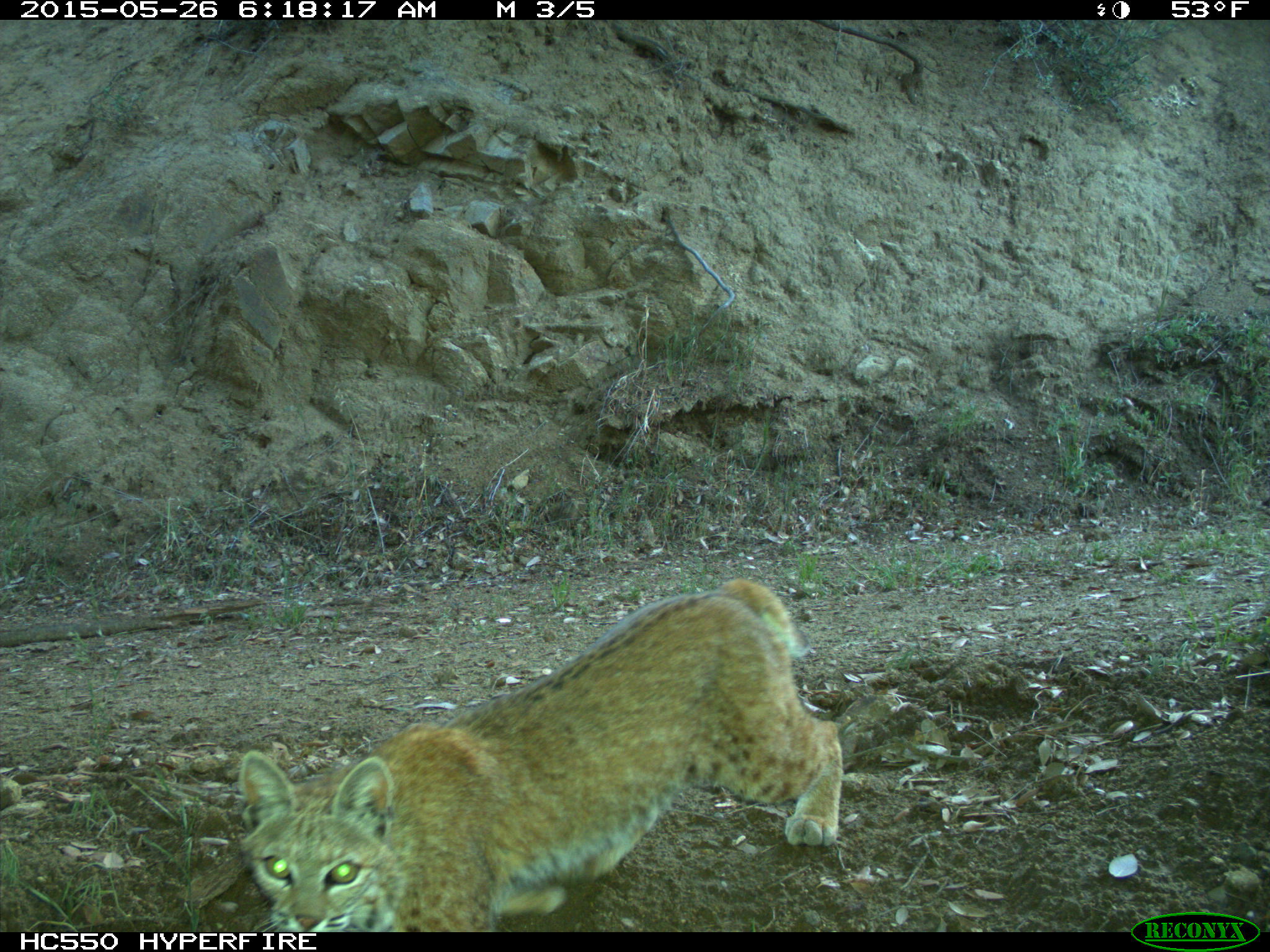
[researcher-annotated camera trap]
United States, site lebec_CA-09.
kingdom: Animalia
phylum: Chordata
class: Mammalia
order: Carnivora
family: Felidae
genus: Lynx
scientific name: Lynx rufus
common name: bobcat